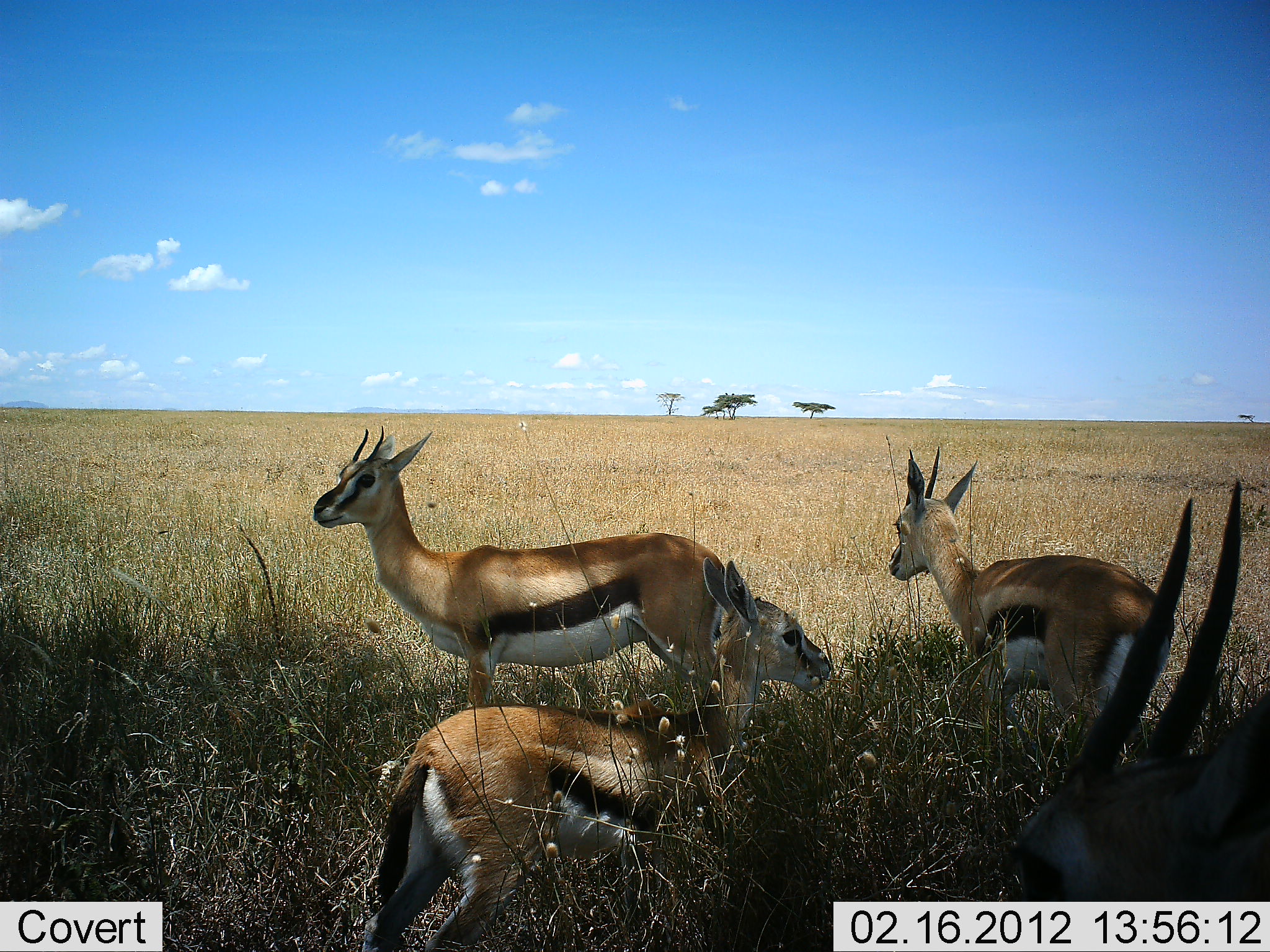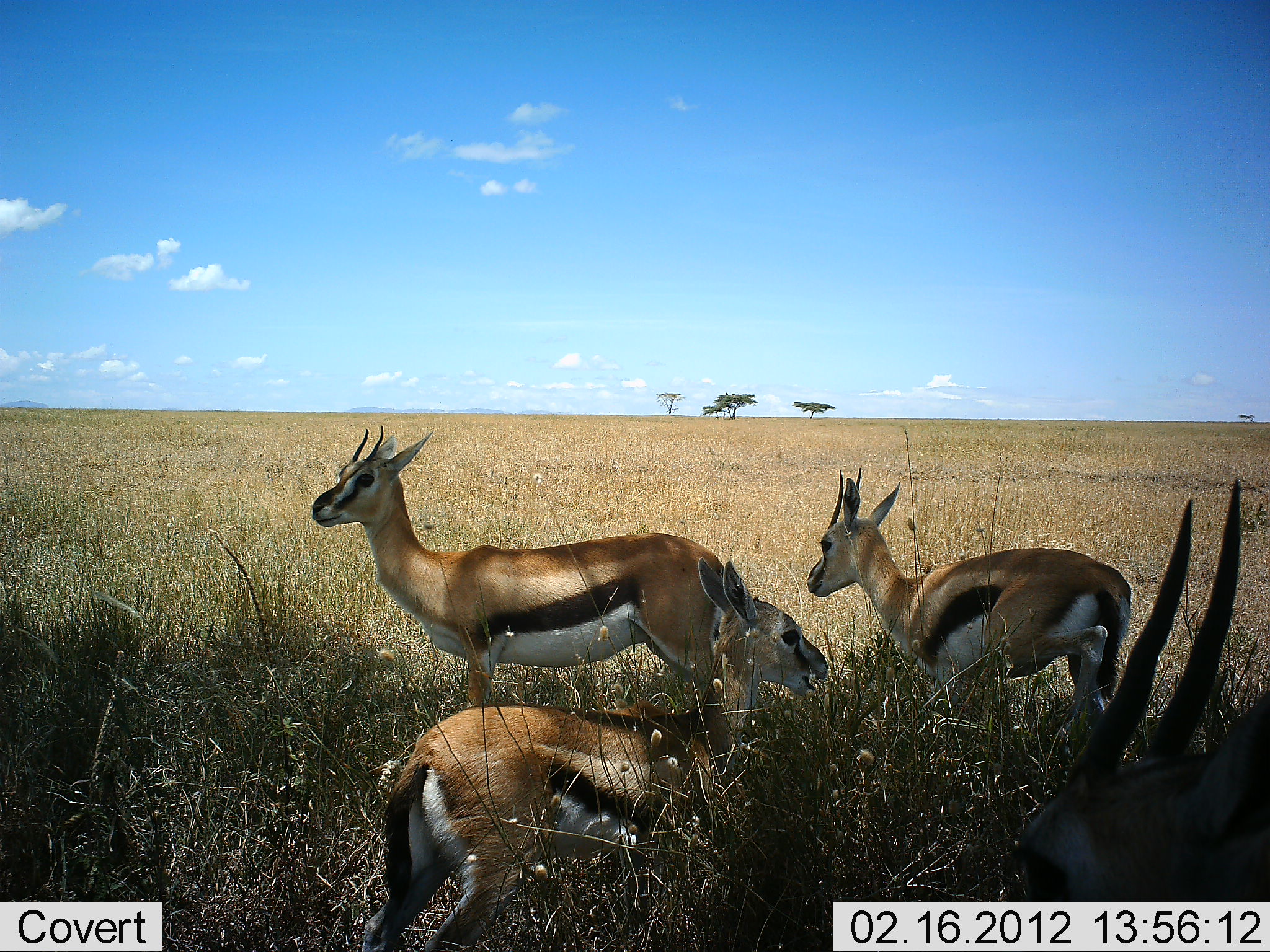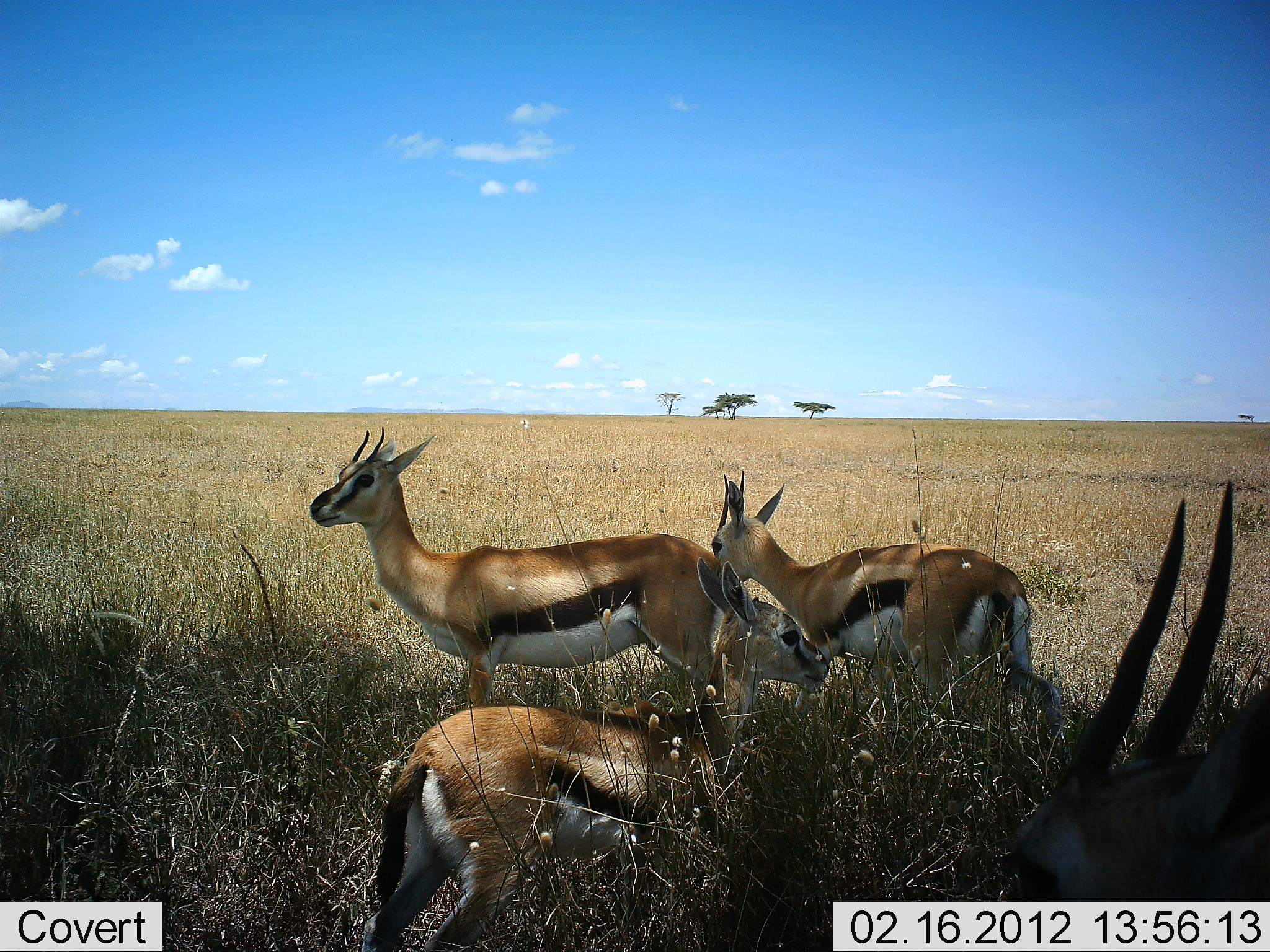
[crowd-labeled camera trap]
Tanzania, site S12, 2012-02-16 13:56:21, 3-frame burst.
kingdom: Animalia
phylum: Chordata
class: Mammalia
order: Artiodactyla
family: Bovidae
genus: Eudorcas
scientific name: Eudorcas thomsonii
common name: thomson's gazelle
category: gazellethomsons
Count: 4.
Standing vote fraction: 74%.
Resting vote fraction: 30%.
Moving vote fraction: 35%.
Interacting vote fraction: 4%.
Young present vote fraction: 17%.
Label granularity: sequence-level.